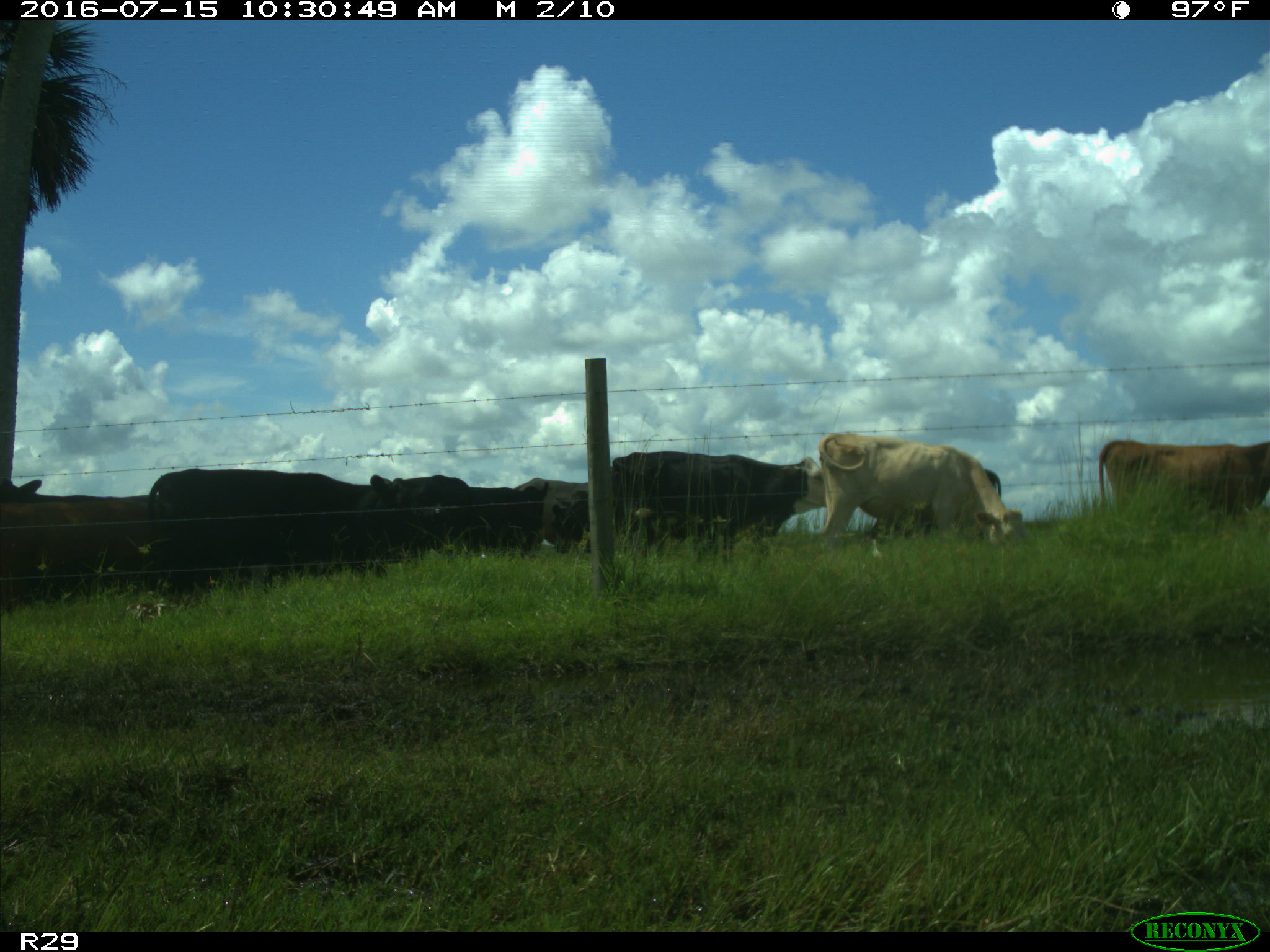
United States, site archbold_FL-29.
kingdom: Animalia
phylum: Chordata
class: Mammalia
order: Artiodactyla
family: Bovidae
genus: Bos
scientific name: Bos taurus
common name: domestic cow